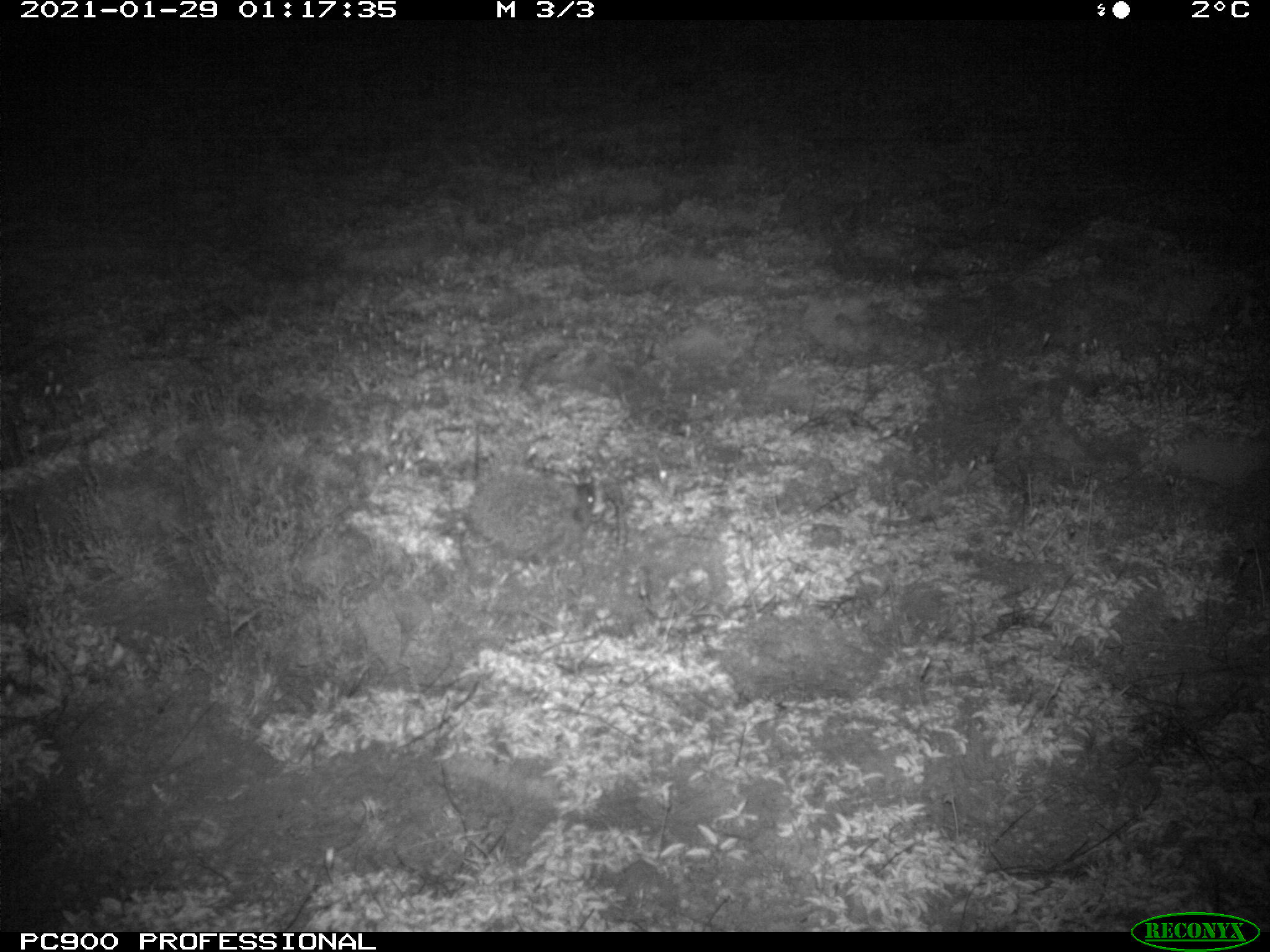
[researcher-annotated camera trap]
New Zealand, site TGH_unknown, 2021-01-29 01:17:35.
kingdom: Animalia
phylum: Chordata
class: Mammalia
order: Eulipotyphla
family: Erinaceidae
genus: Erinaceus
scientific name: Erinaceus europaeus europaeus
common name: european hedgehog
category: hedgehog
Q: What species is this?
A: Hedgehog (european hedgehog) (Erinaceus europaeus europaeus).